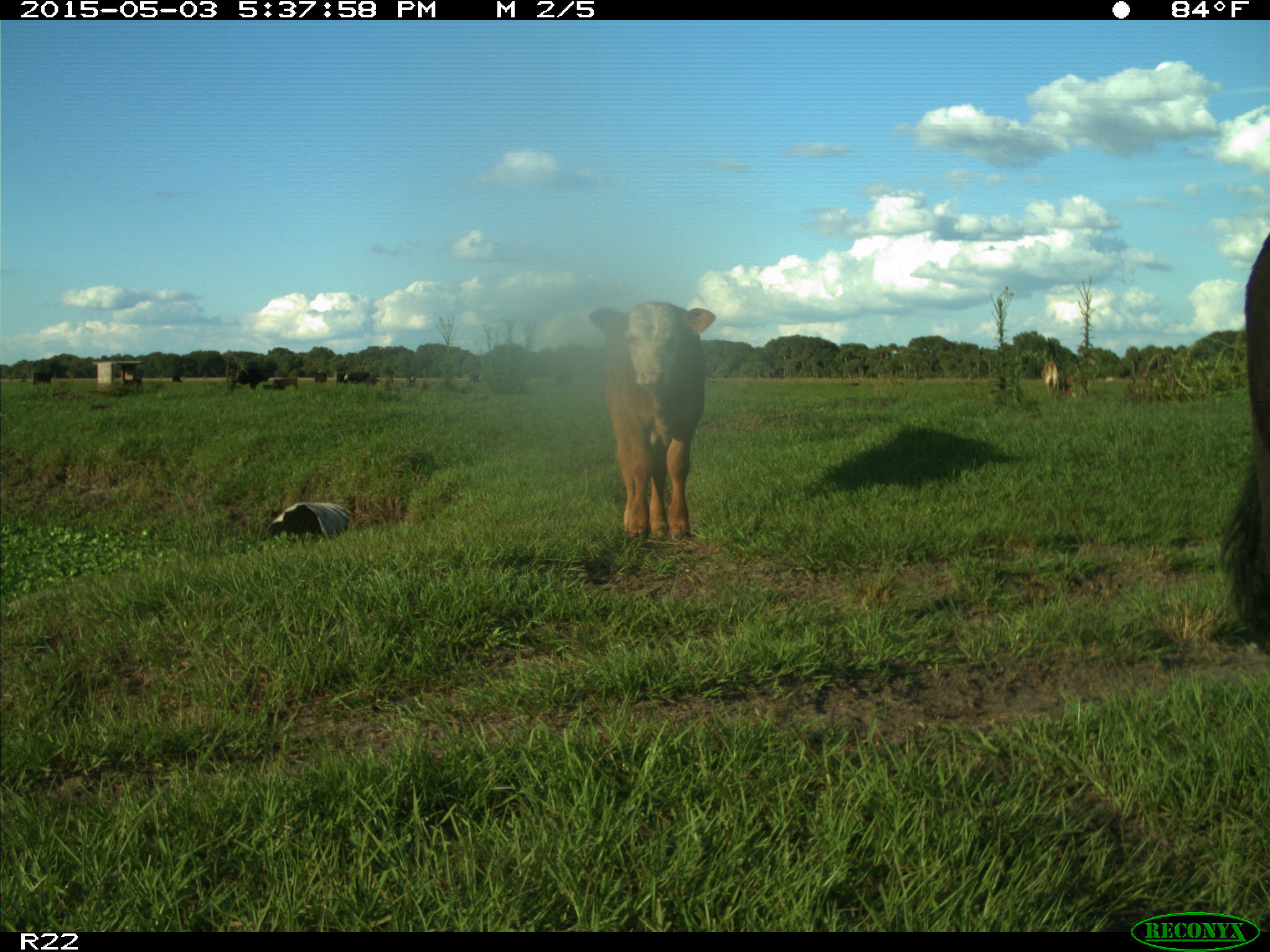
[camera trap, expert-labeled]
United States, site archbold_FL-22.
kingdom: Animalia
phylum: Chordata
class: Mammalia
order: Artiodactyla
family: Bovidae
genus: Bos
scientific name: Bos taurus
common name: domestic cow